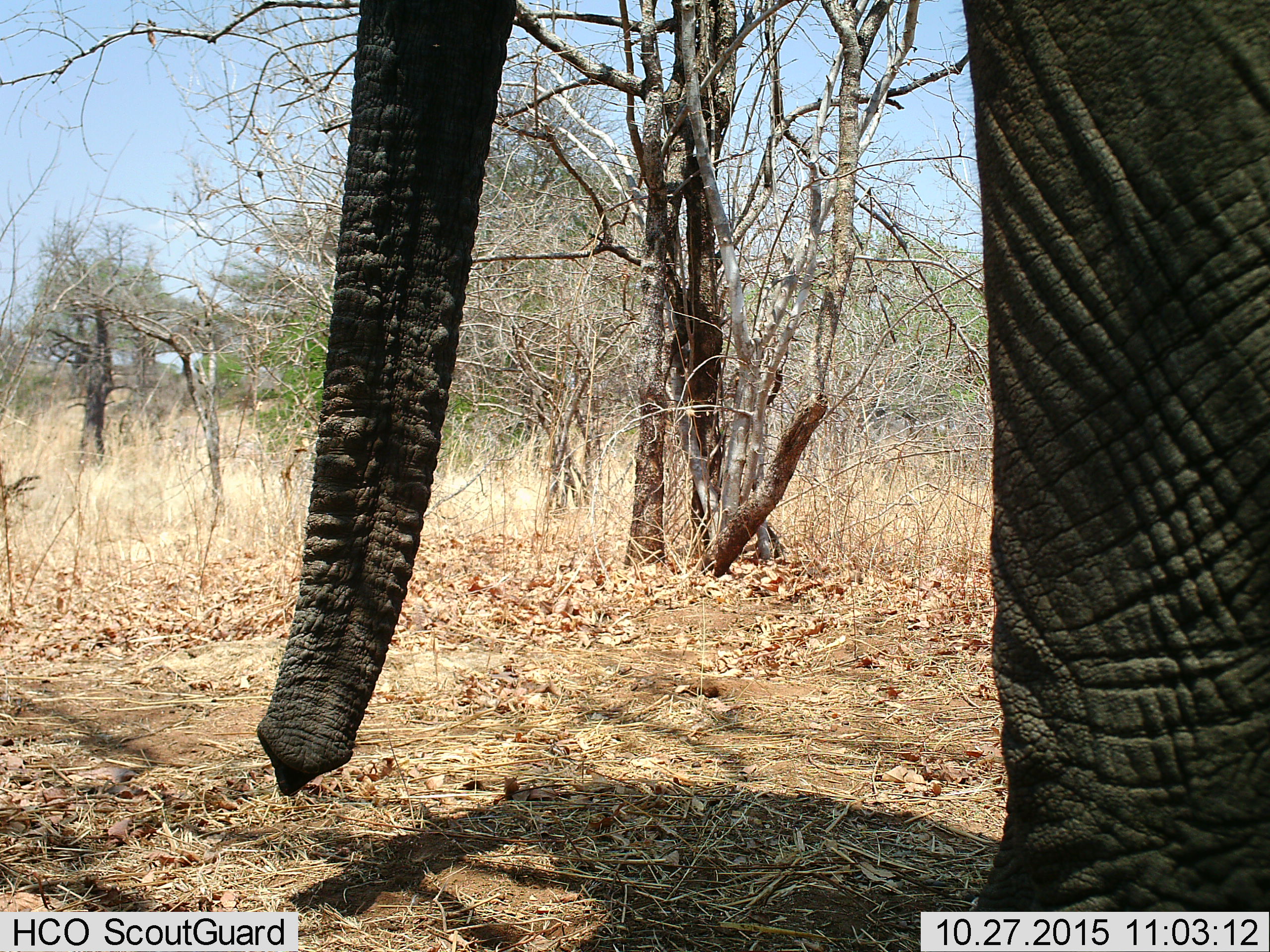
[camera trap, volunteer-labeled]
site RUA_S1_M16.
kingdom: Animalia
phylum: Chordata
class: Mammalia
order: Proboscidea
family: Elephantidae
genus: Loxodonta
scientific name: Loxodonta africana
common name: african bush elephant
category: elephant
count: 1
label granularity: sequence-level